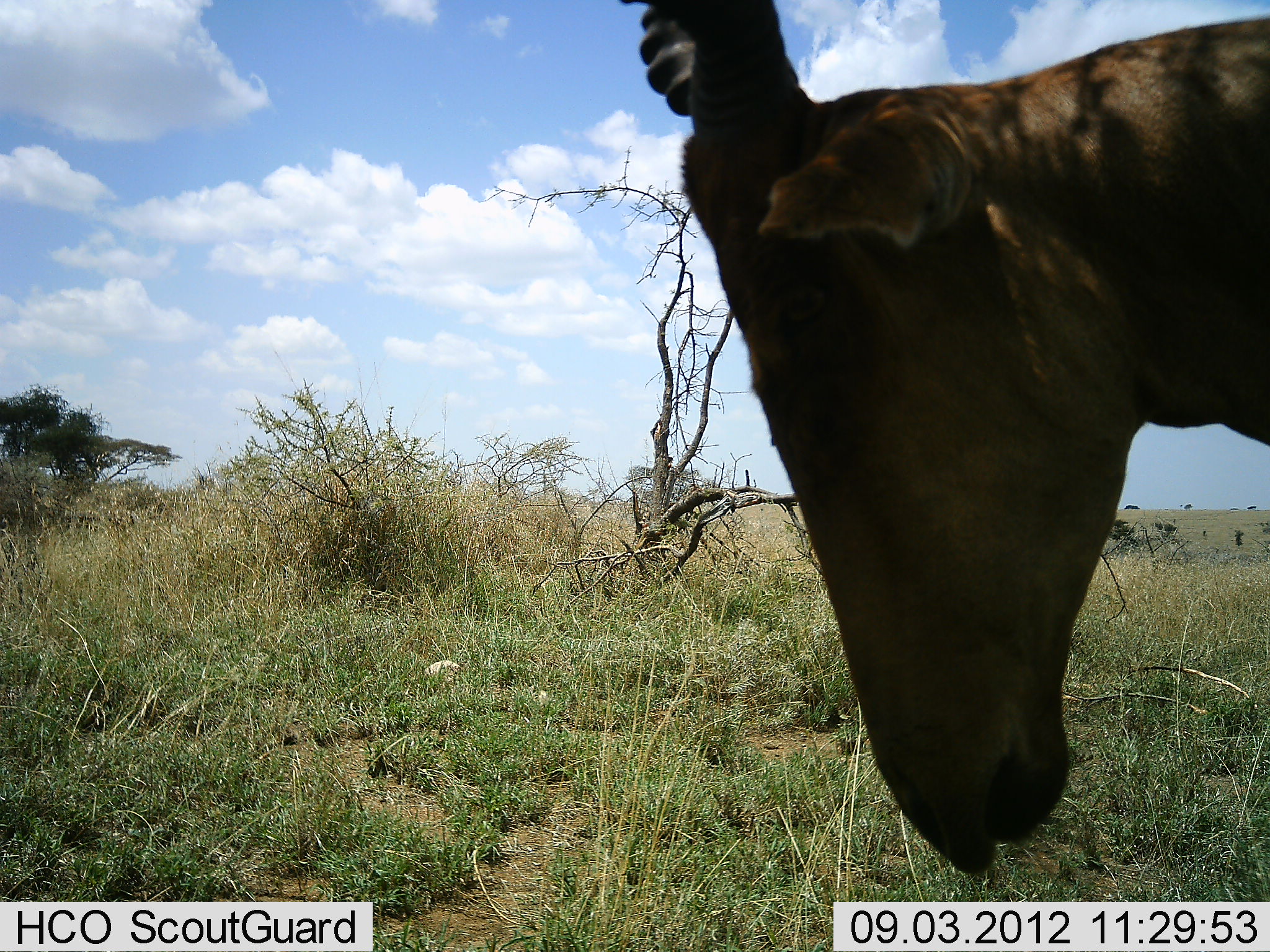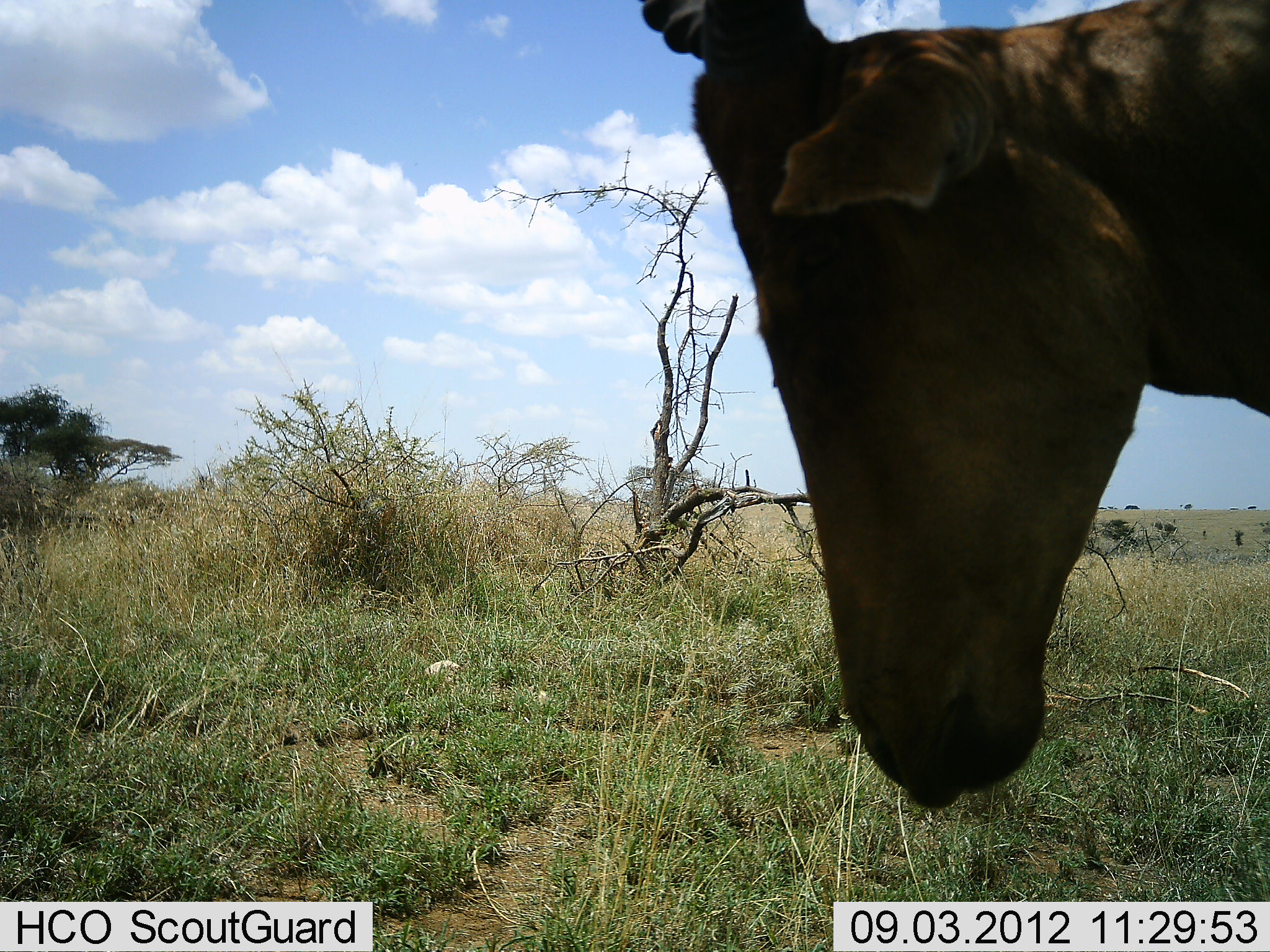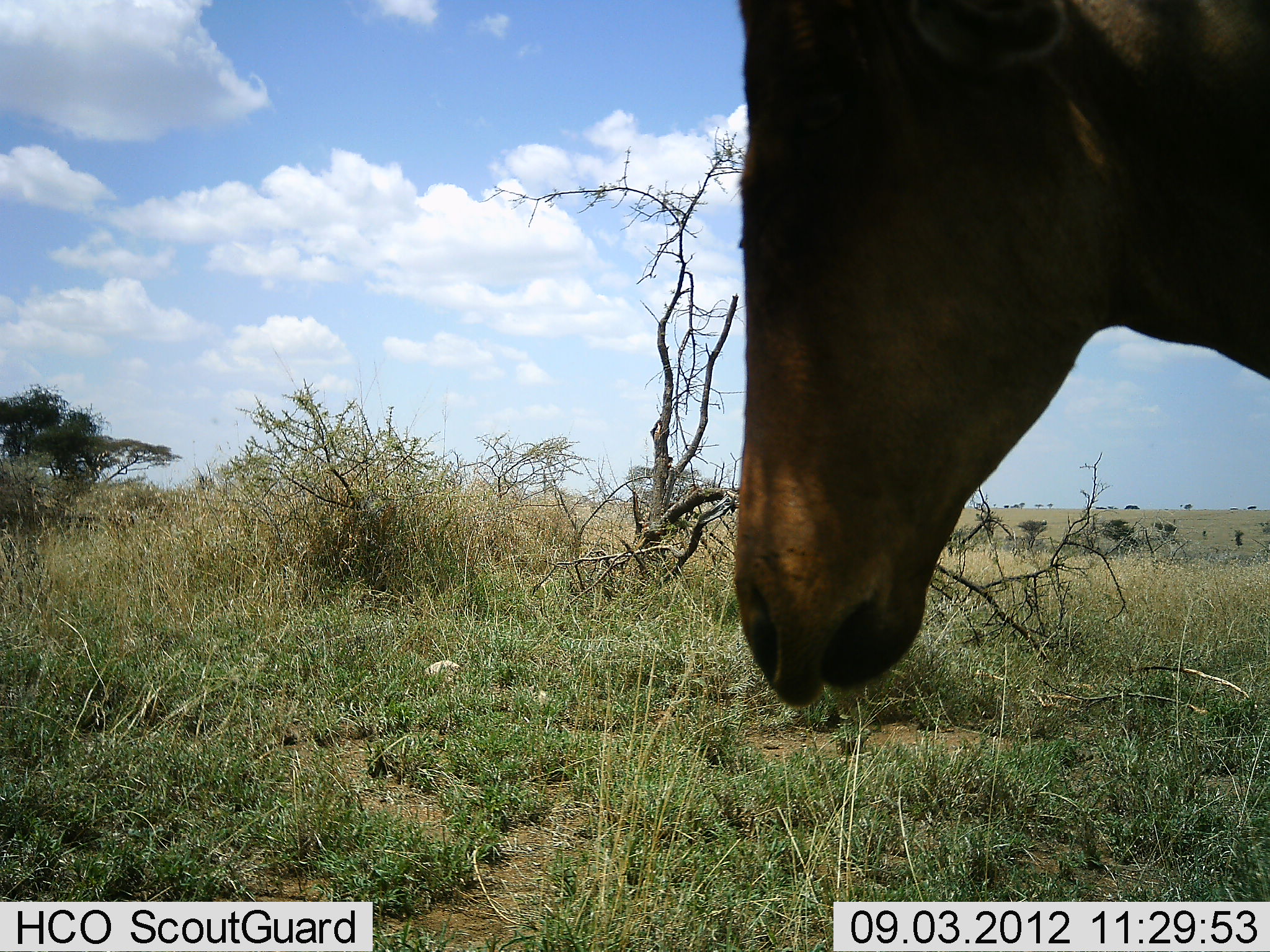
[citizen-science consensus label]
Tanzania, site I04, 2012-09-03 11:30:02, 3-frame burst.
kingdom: Animalia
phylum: Chordata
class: Mammalia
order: Artiodactyla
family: Bovidae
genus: Alcelaphus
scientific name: Alcelaphus buselaphus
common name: hartebeest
Hartebeest (Alcelaphus buselaphus), count 1. Behavior (volunteer vote fractions): standing 100%, resting 0%, moving 0%, interacting 0%. Young present (vote fraction): 0%. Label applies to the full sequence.